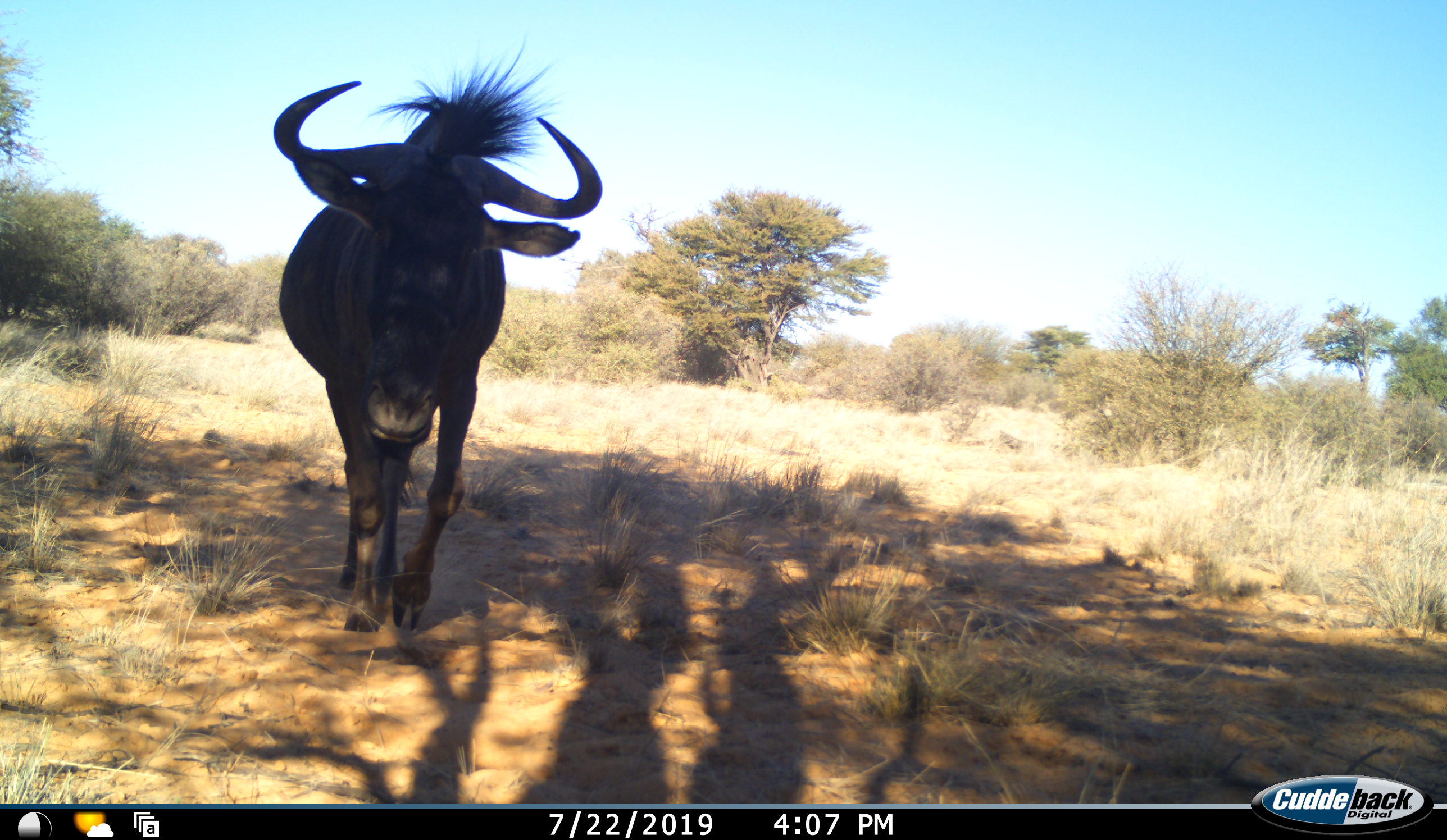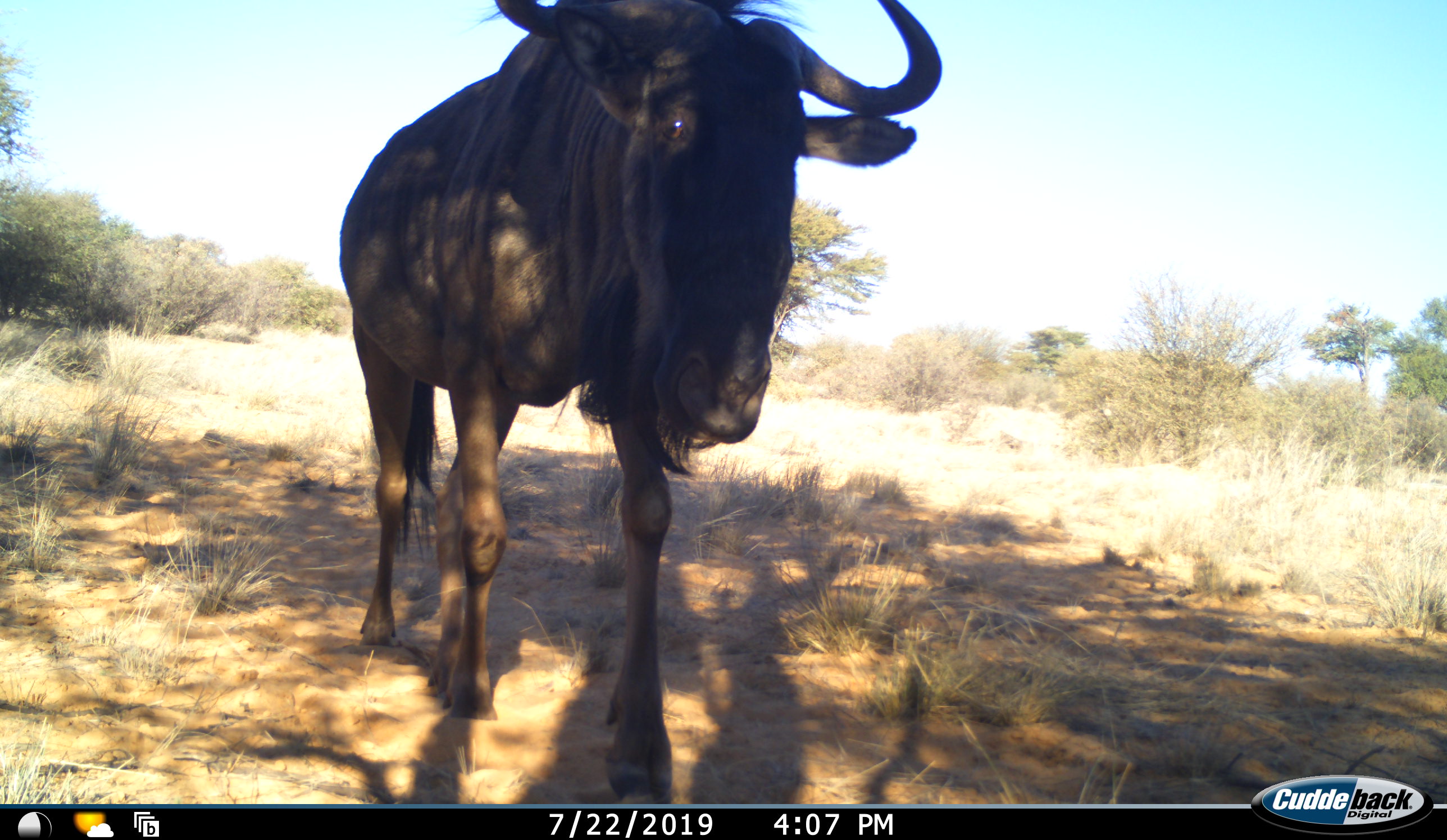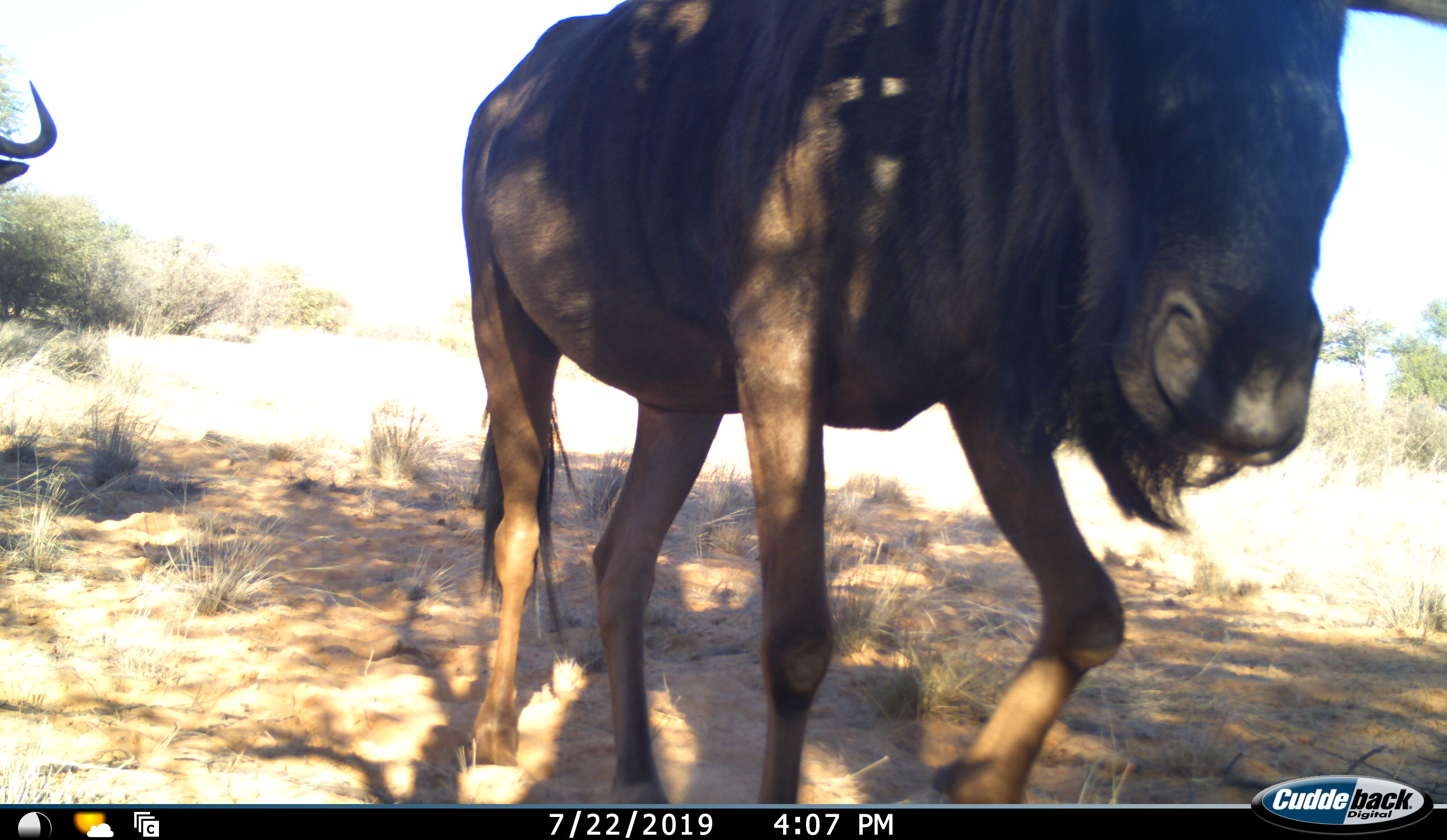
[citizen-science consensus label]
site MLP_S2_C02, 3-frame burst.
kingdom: Animalia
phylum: Chordata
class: Mammalia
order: Artiodactyla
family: Bovidae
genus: Connochaetes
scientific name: Connochaetes taurinus taurinus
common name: blue wildebeest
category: wildebeestblue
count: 2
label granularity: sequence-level